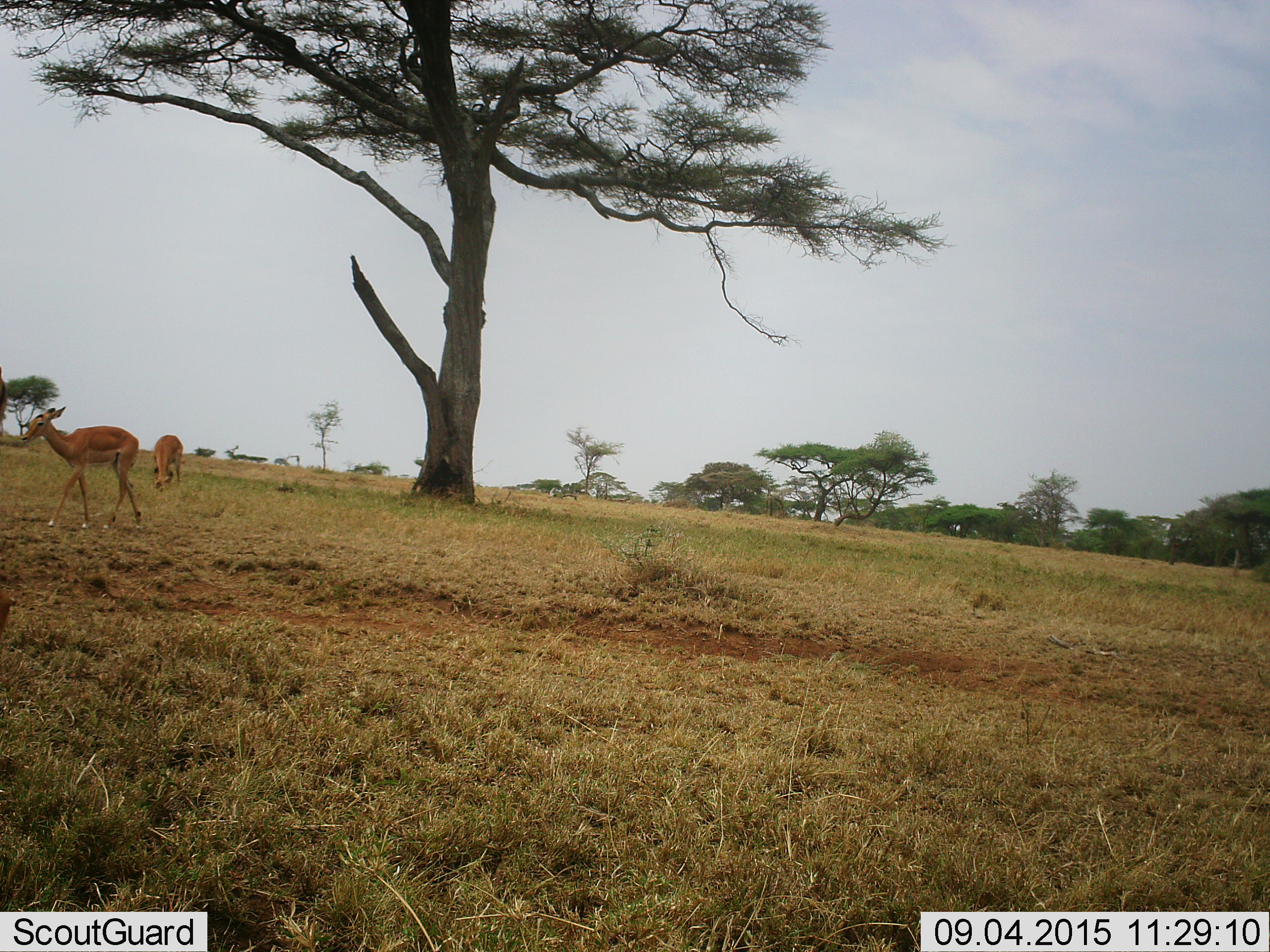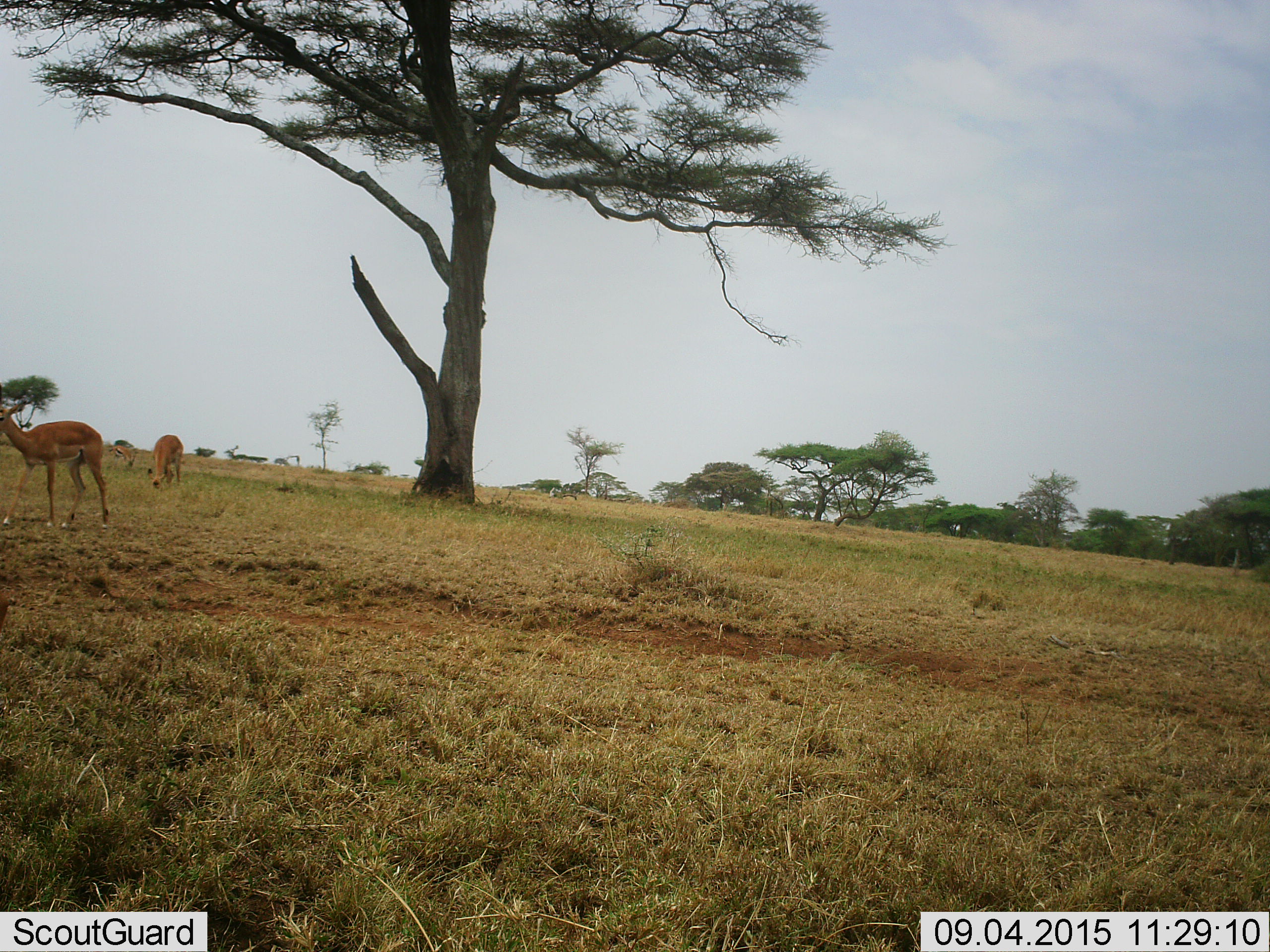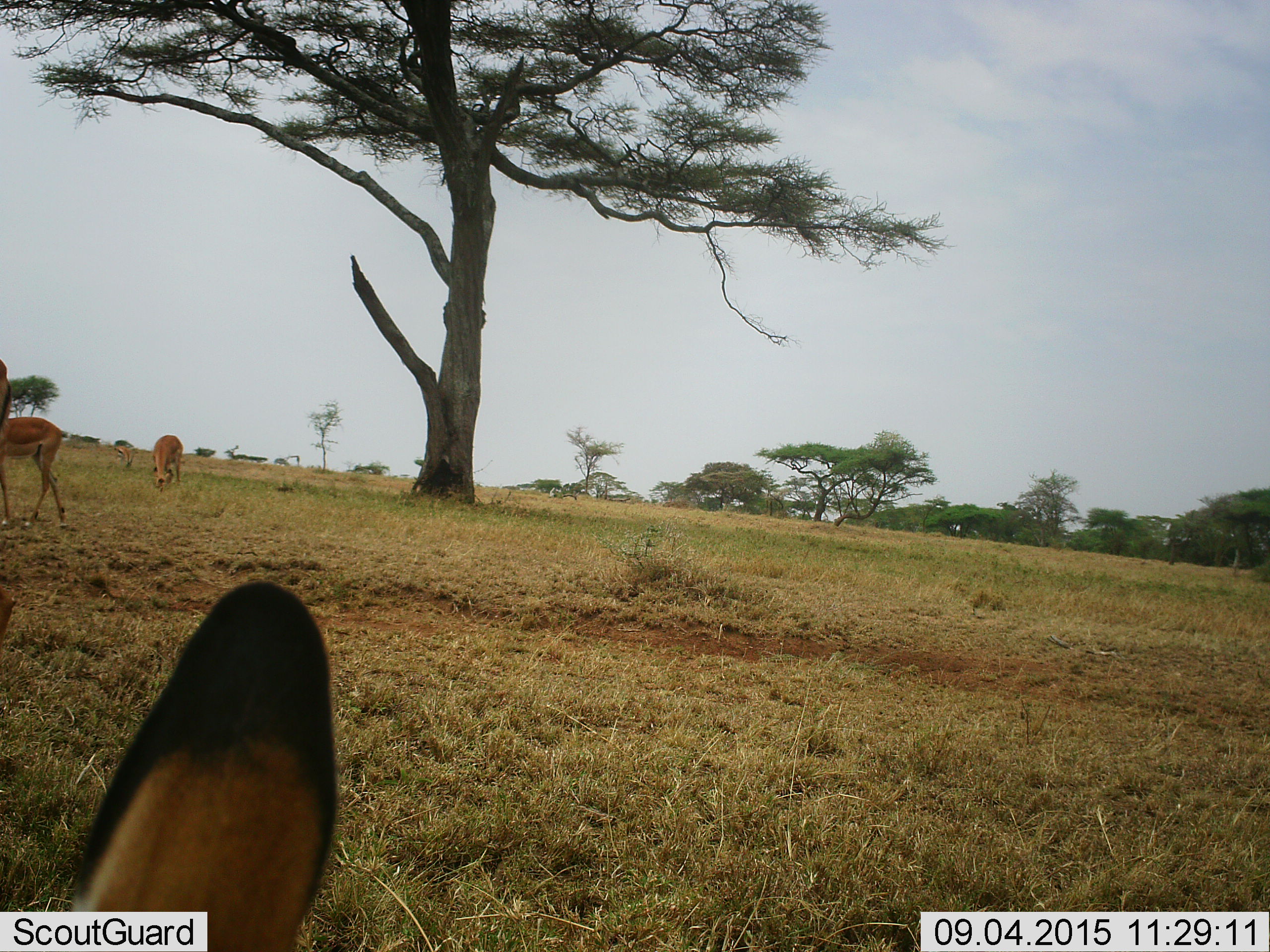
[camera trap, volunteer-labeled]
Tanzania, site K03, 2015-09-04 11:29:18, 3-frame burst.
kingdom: Animalia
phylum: Chordata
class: Mammalia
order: Artiodactyla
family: Bovidae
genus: Aepyceros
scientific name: Aepyceros melampus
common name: impala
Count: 3.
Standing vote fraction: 60%.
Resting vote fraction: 20%.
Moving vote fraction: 80%.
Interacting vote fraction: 0%.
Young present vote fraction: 20%.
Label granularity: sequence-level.